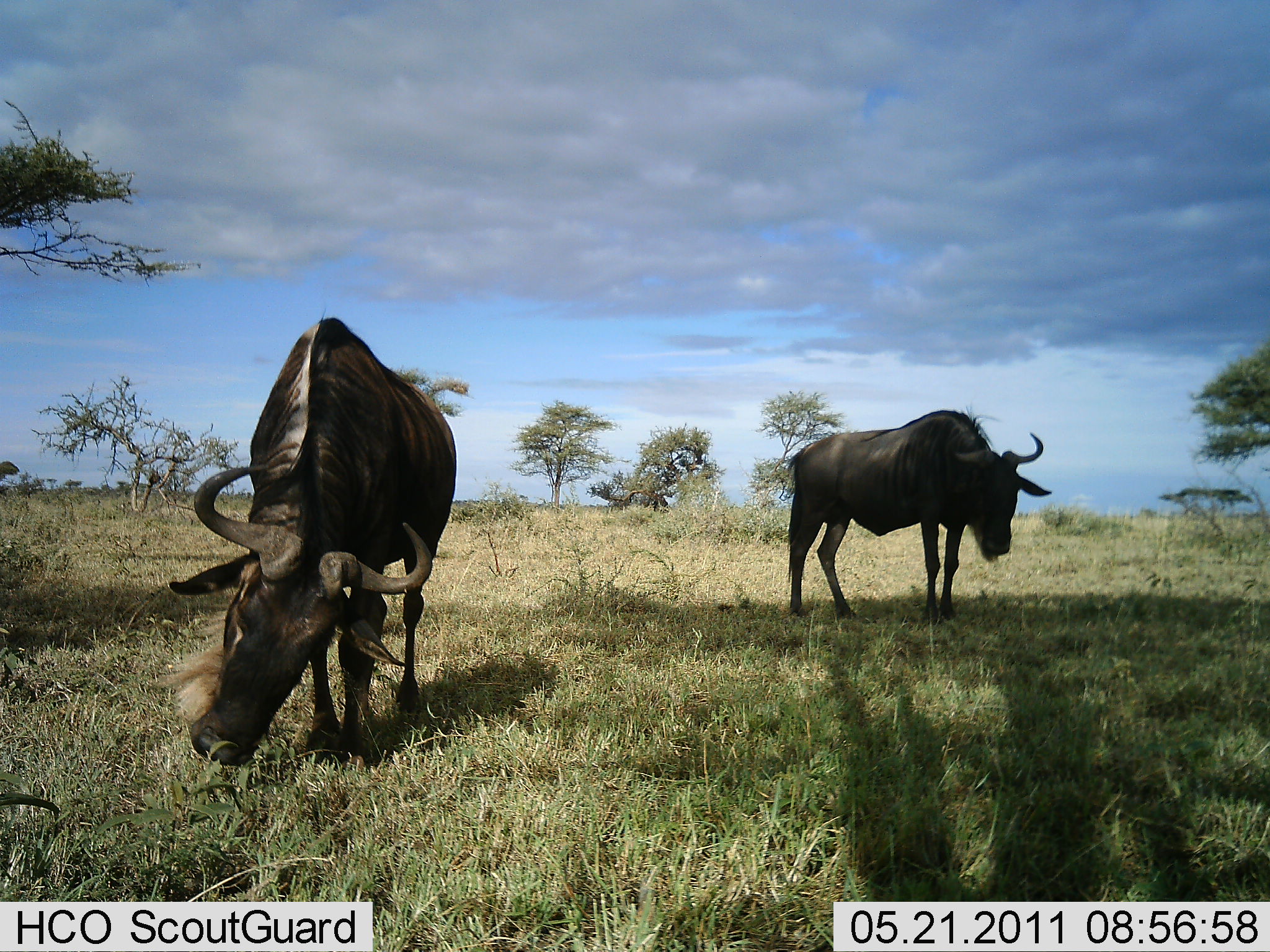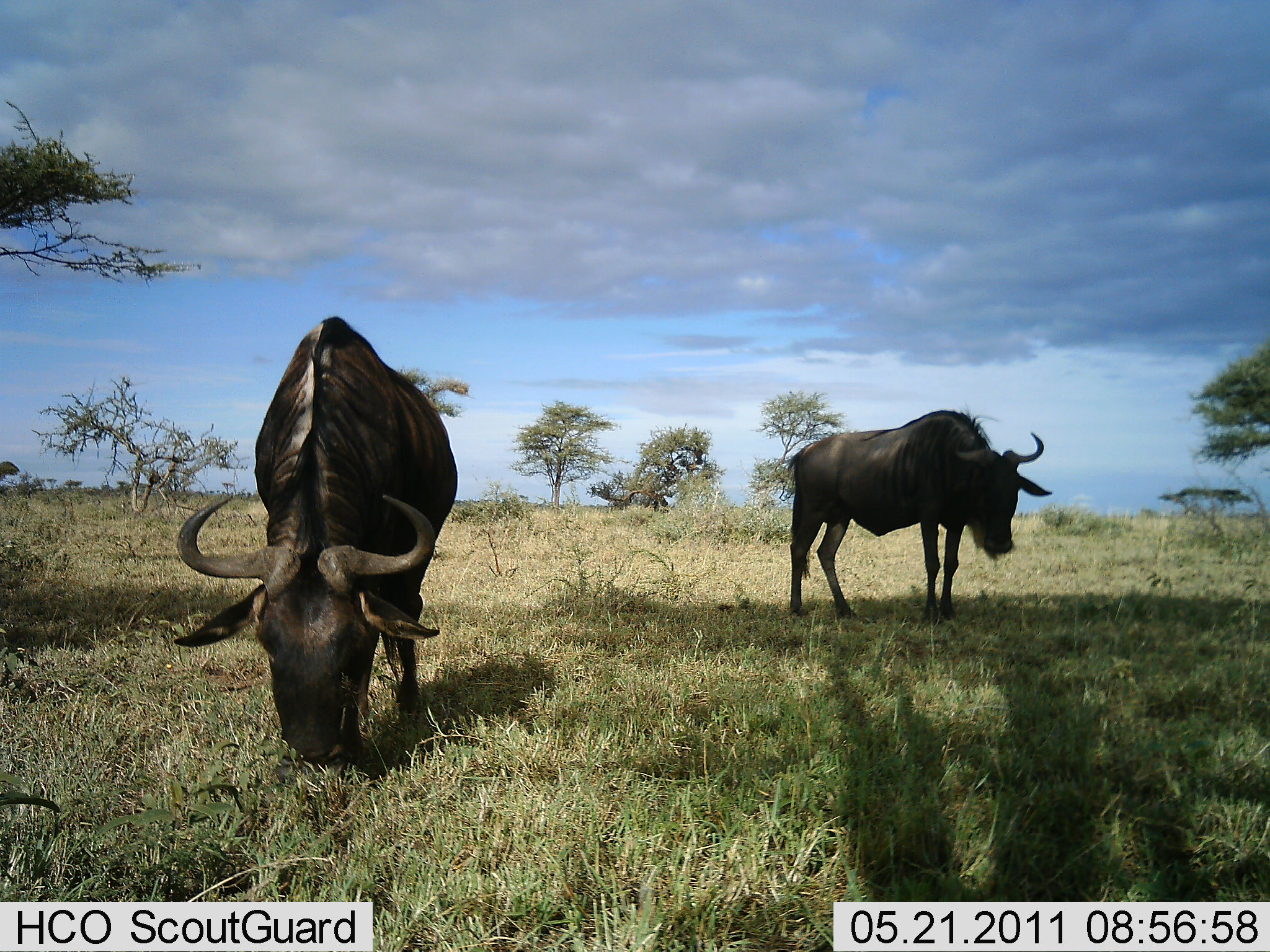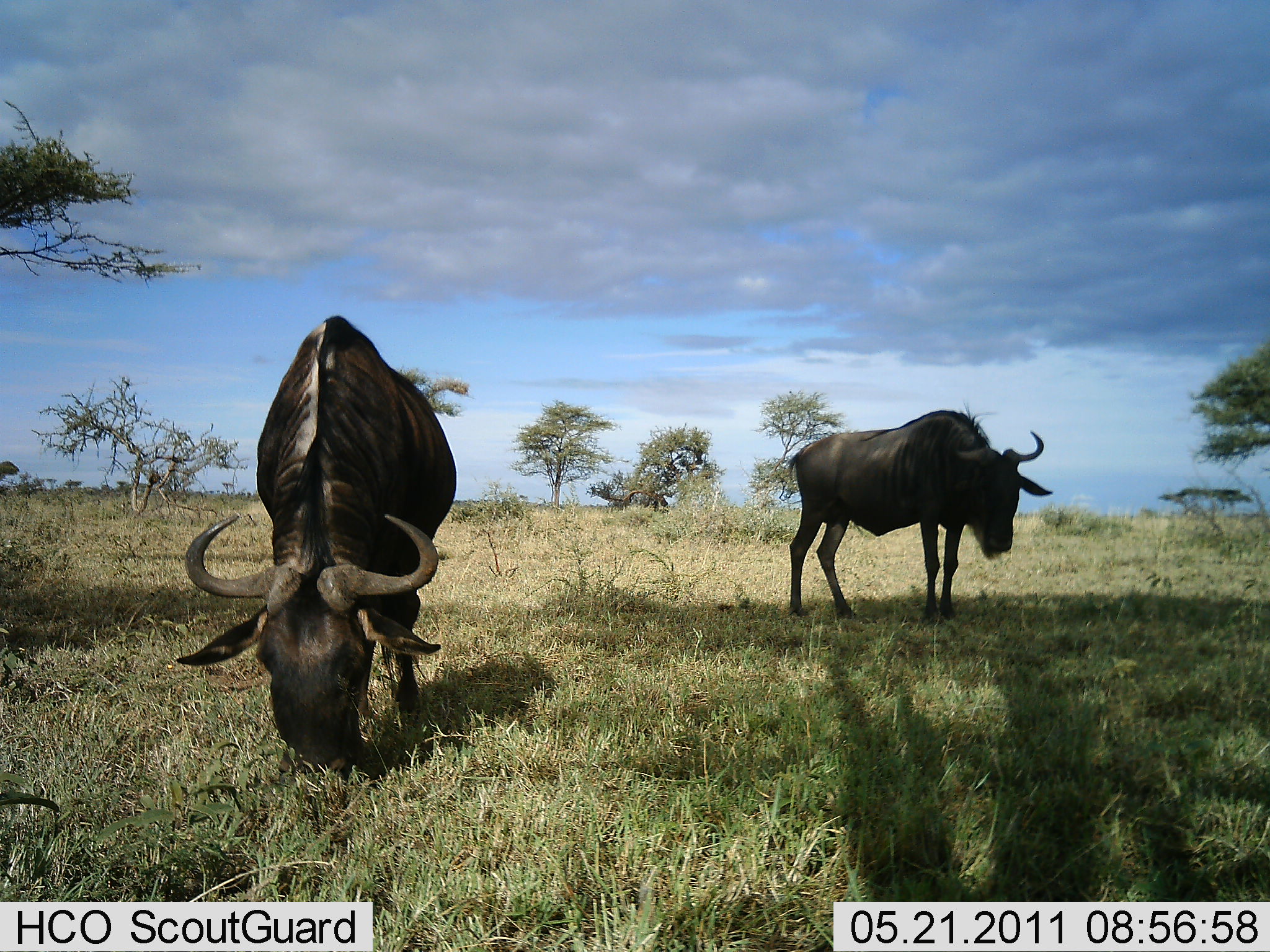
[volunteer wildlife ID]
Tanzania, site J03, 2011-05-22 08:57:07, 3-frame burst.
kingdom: Animalia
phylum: Chordata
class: Mammalia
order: Artiodactyla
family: Bovidae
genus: Connochaetes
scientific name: Connochaetes taurinus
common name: blue wildebeest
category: wildebeest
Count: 2.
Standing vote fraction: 46%.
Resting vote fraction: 0%.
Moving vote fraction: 8%.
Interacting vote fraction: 0%.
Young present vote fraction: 0%.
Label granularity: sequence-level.